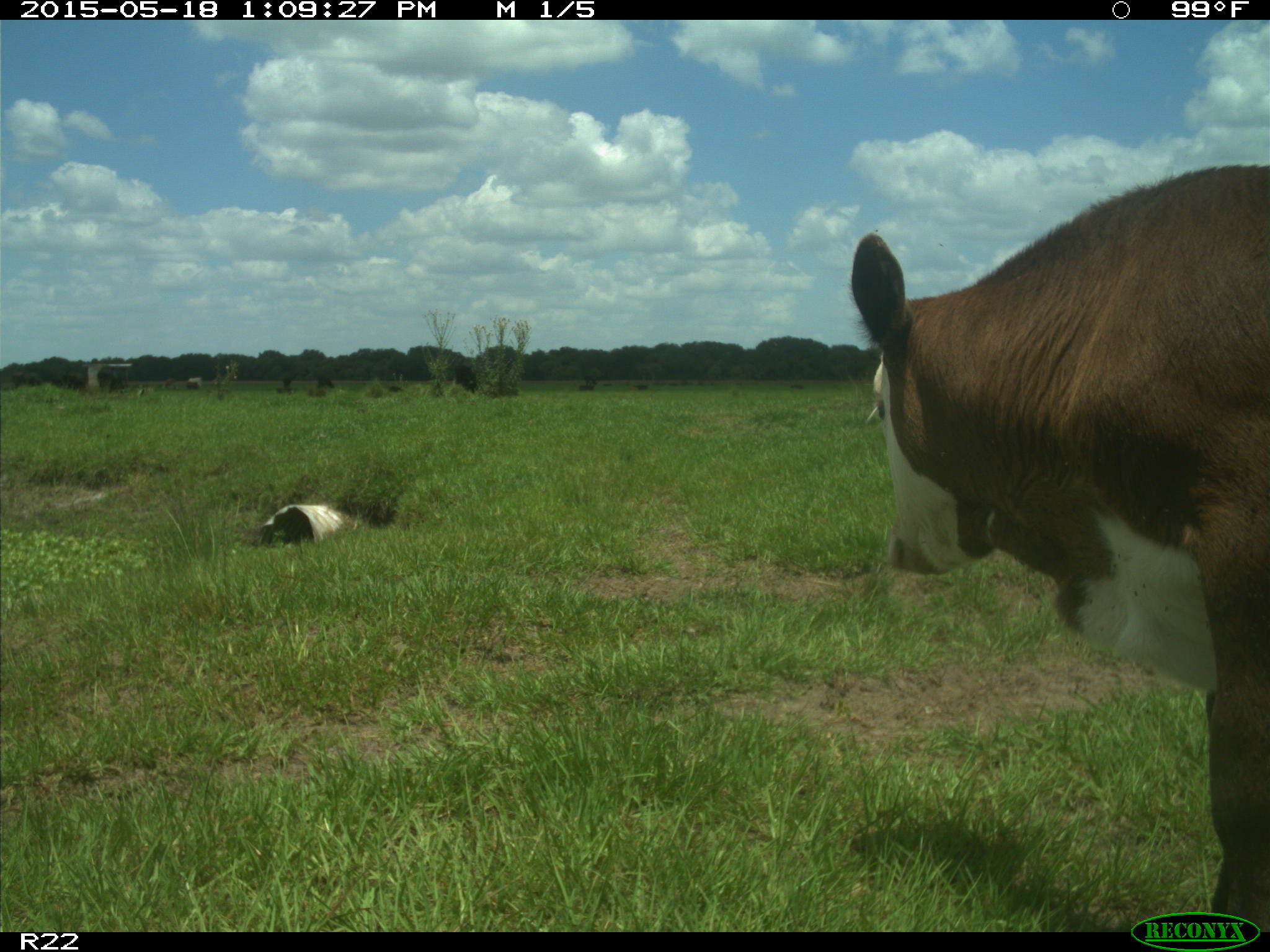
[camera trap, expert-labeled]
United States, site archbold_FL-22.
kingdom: Animalia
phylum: Chordata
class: Mammalia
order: Artiodactyla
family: Bovidae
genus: Bos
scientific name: Bos taurus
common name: domestic cow